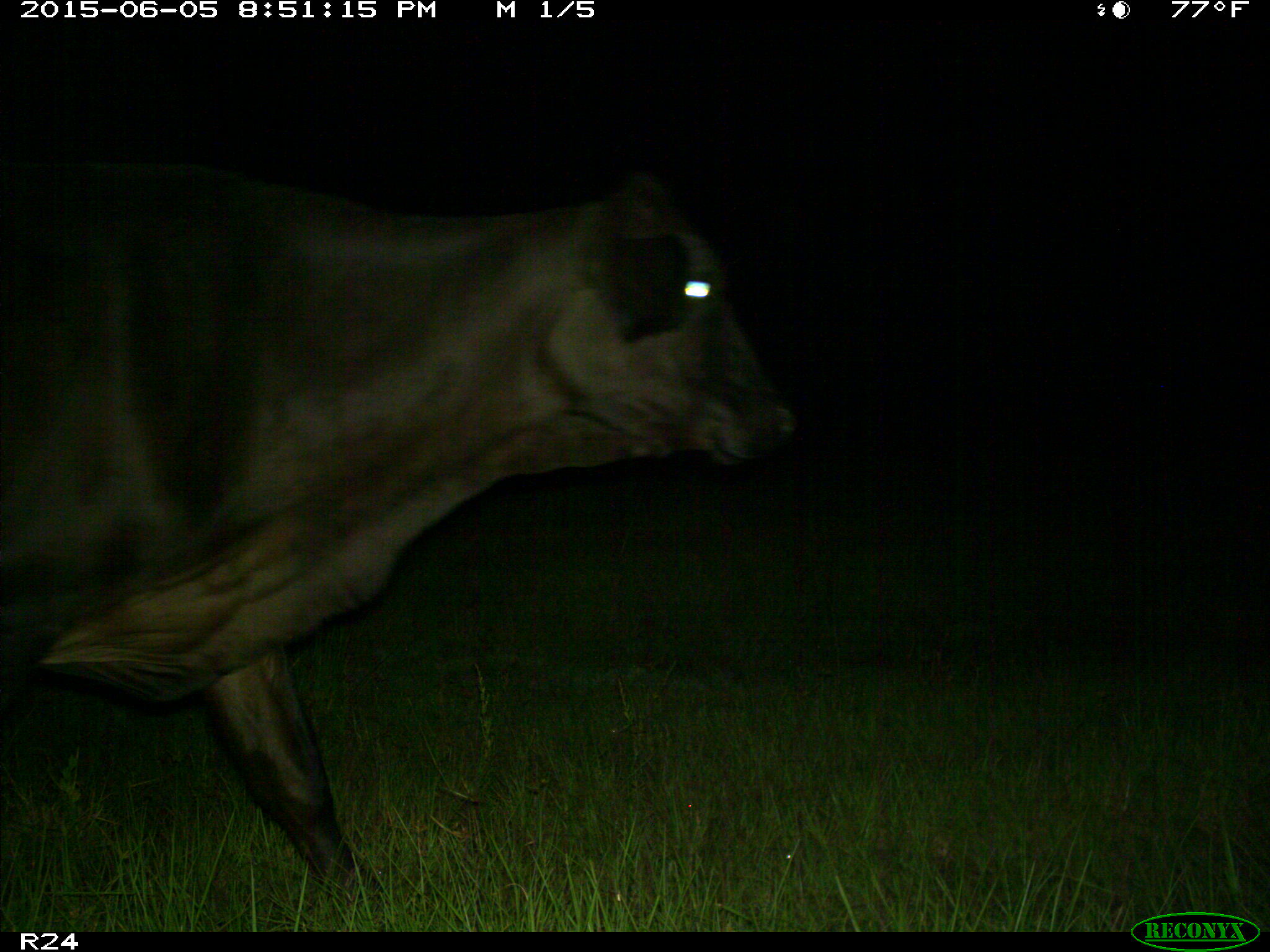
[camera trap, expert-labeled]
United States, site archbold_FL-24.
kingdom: Animalia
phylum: Chordata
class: Mammalia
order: Artiodactyla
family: Bovidae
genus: Bos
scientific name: Bos taurus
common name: domestic cow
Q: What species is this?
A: Bos taurus (domestic cow).